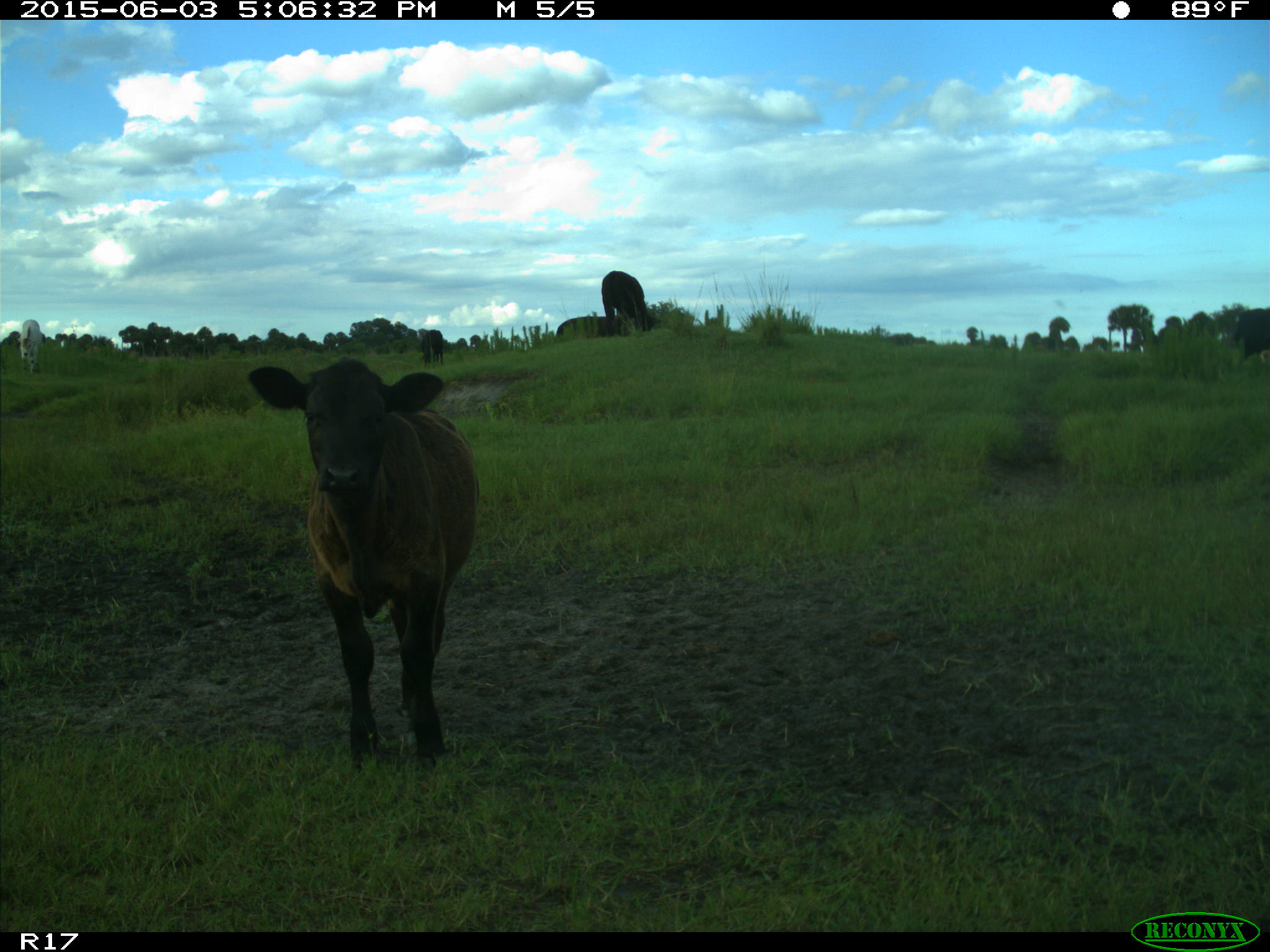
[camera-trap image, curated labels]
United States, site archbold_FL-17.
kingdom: Animalia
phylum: Chordata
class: Mammalia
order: Artiodactyla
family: Bovidae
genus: Bos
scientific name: Bos taurus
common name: domestic cow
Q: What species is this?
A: Bos taurus (domestic cow).